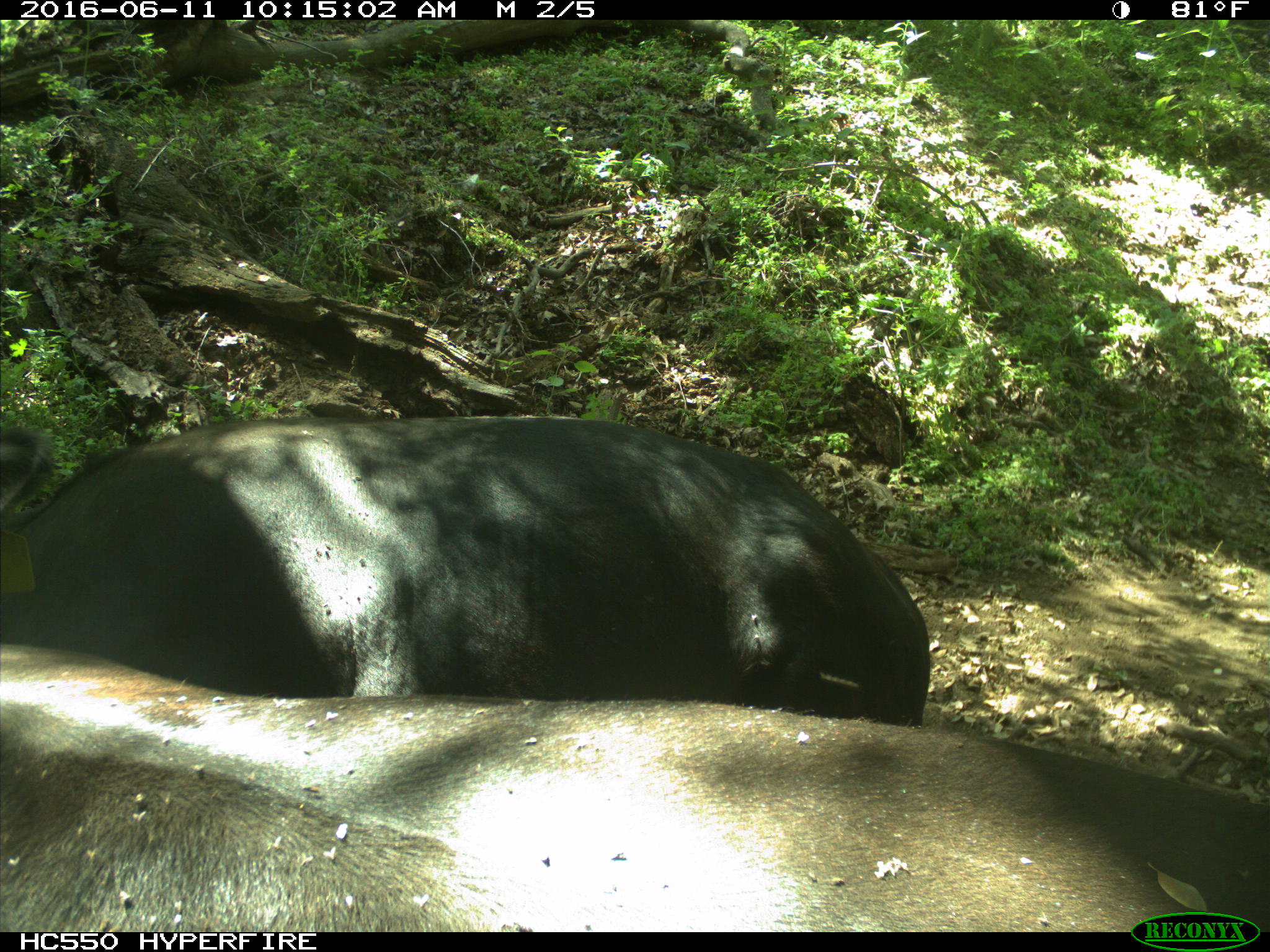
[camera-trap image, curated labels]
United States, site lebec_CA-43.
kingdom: Animalia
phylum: Chordata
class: Mammalia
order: Artiodactyla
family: Bovidae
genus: Bos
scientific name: Bos taurus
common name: domestic cow